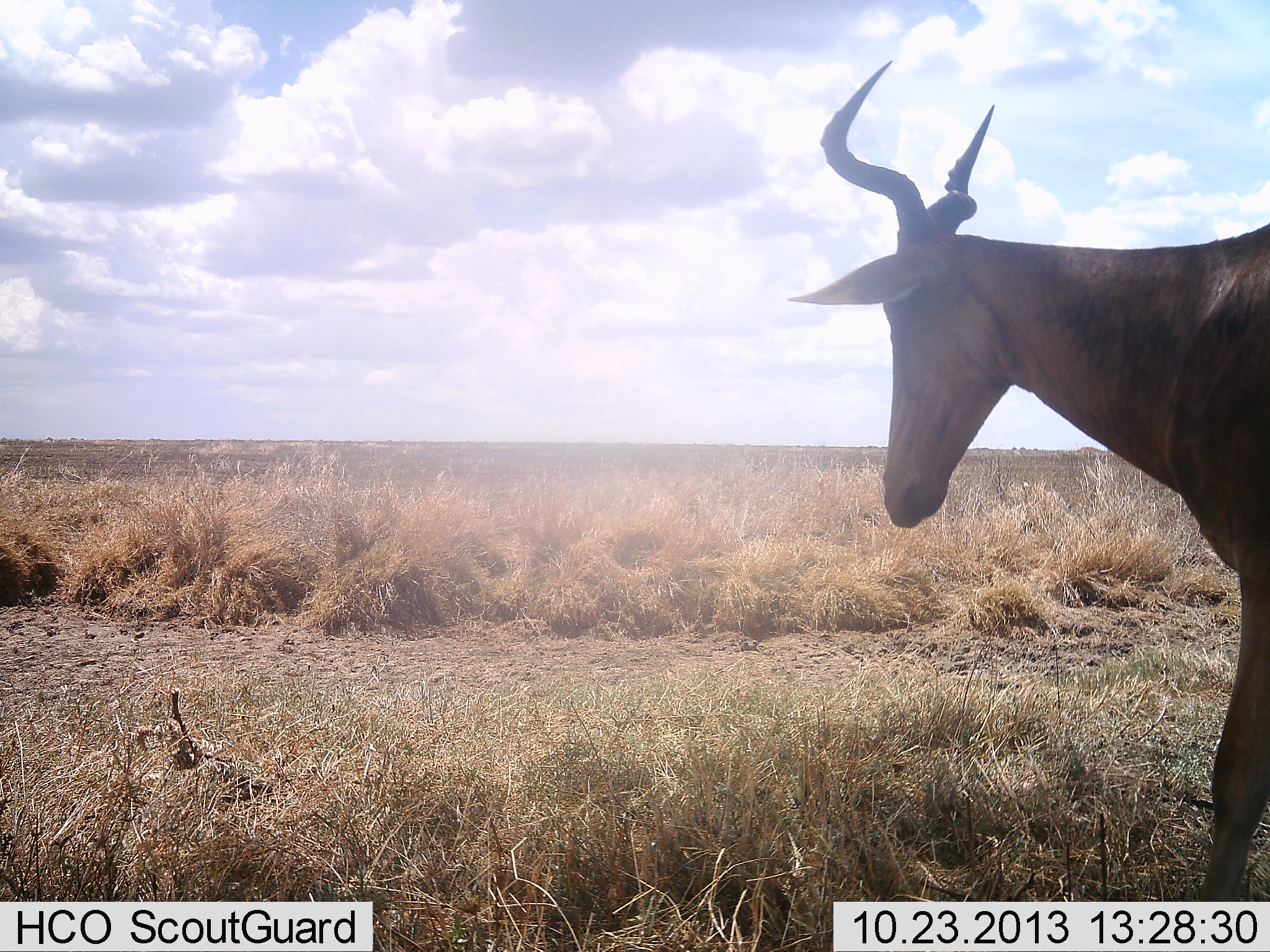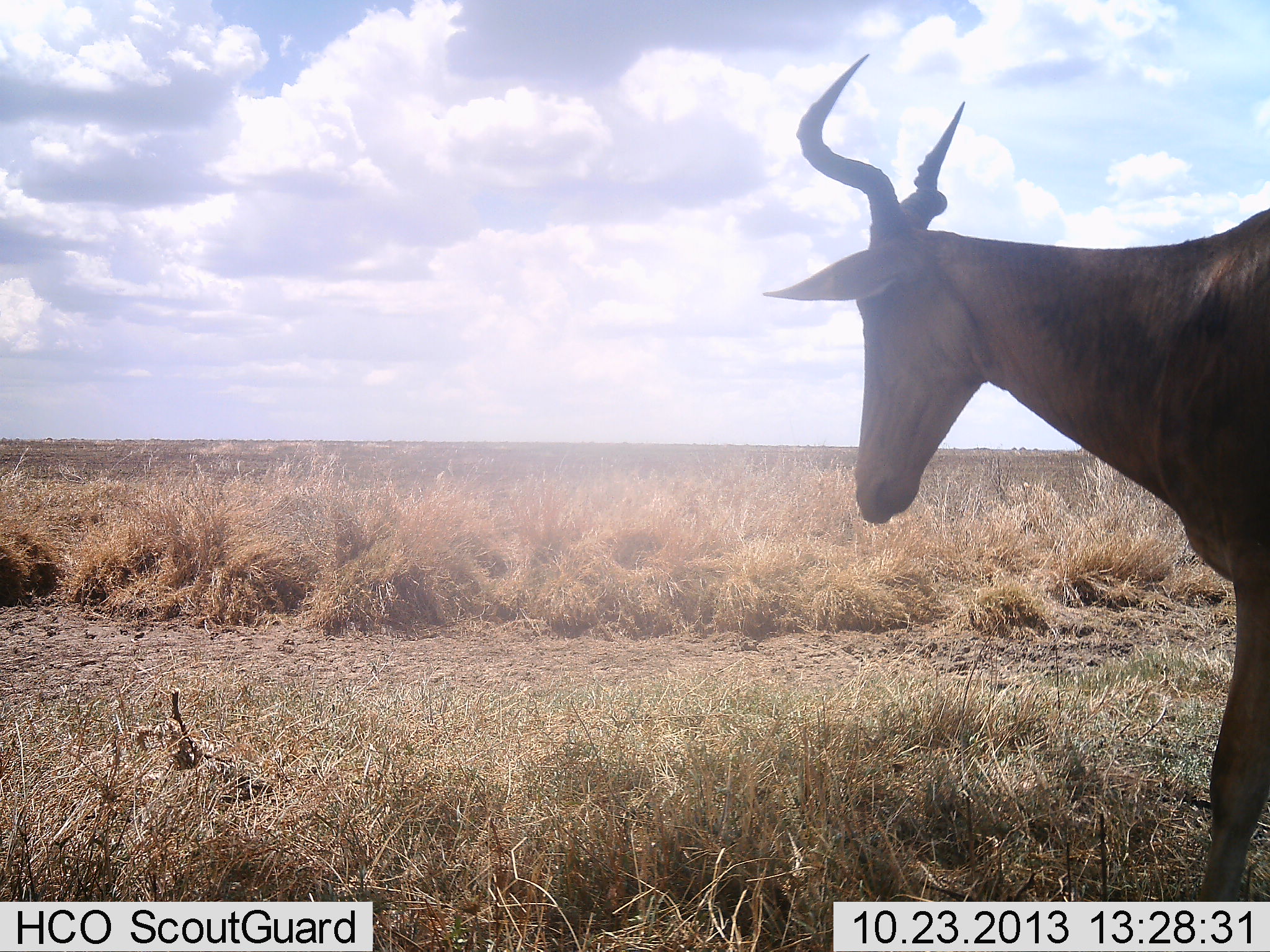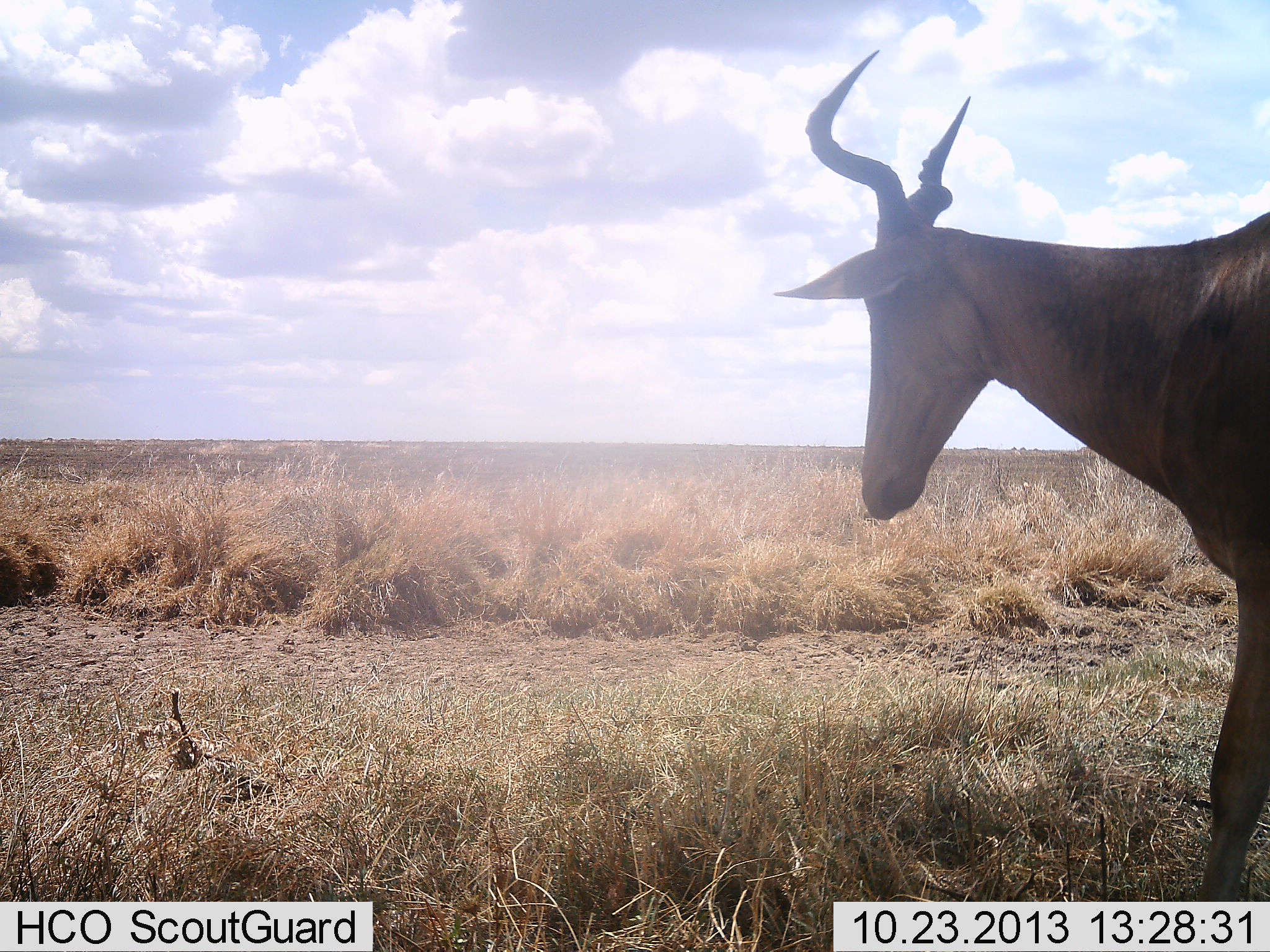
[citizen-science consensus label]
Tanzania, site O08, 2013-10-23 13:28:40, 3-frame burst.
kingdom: Animalia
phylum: Chordata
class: Mammalia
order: Artiodactyla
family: Bovidae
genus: Alcelaphus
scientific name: Alcelaphus buselaphus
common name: hartebeest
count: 1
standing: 68%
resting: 4%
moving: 28%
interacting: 0%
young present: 0%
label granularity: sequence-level